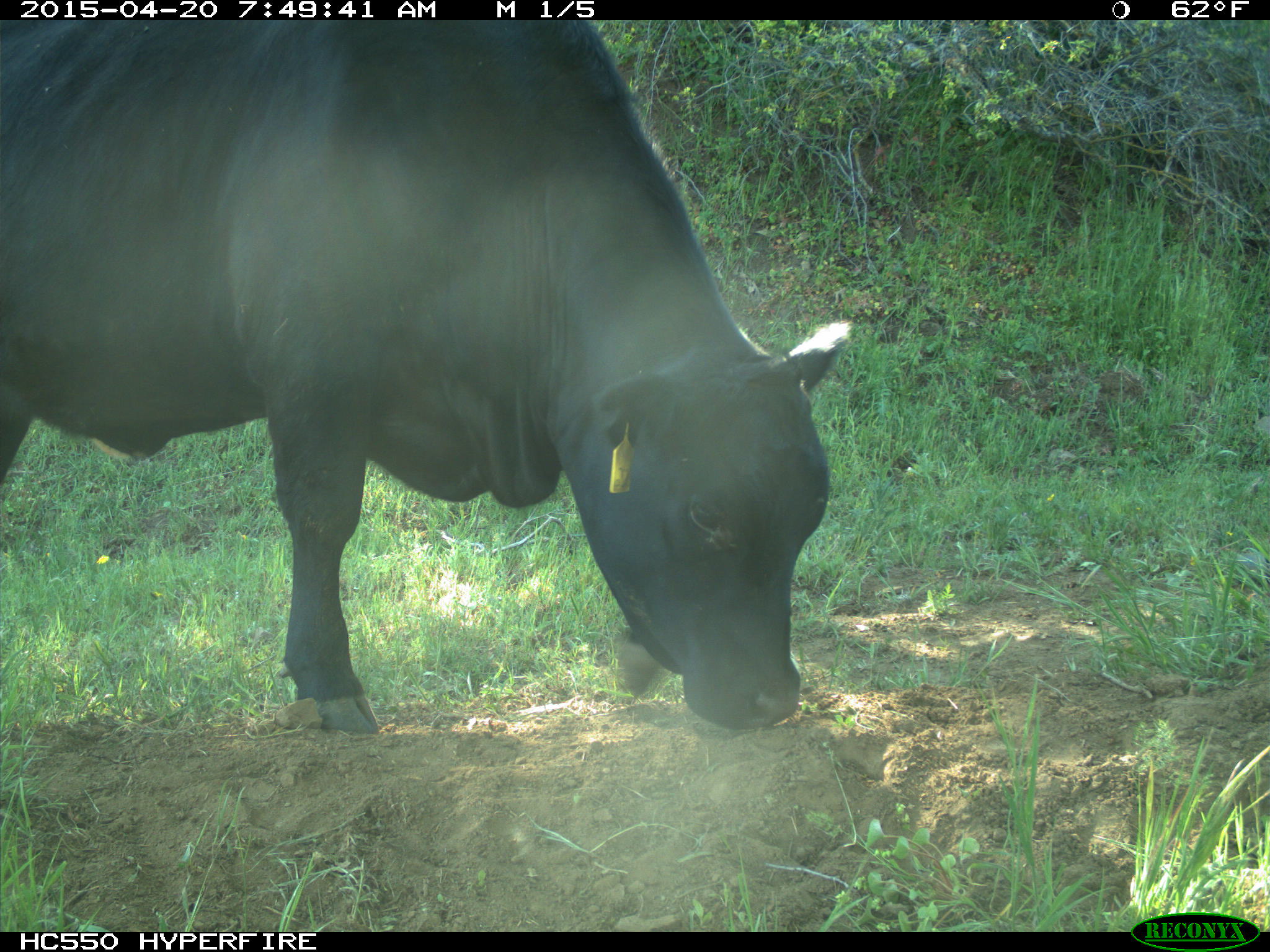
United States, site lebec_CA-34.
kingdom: Animalia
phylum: Chordata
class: Mammalia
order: Artiodactyla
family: Bovidae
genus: Bos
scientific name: Bos taurus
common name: domestic cow